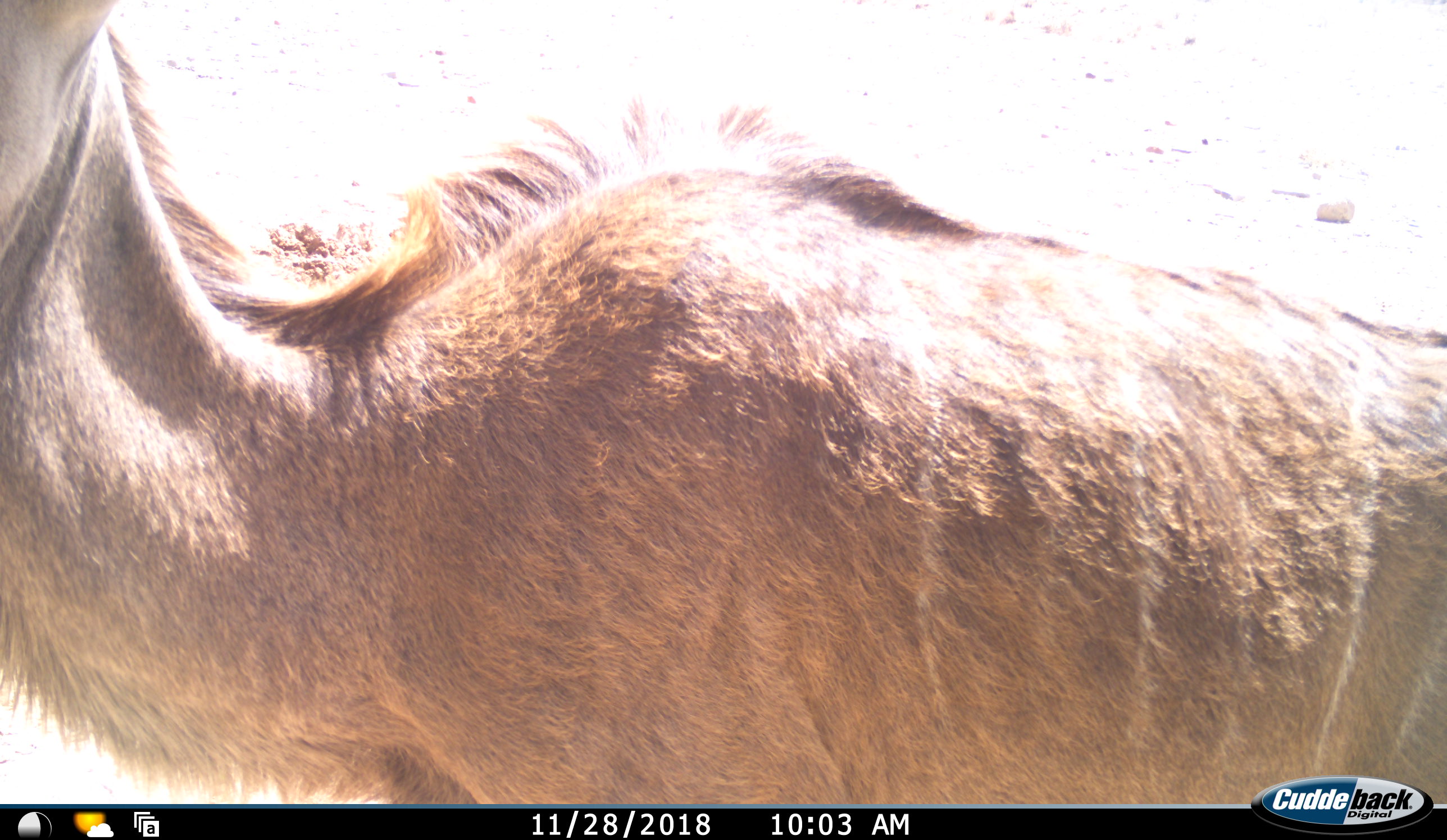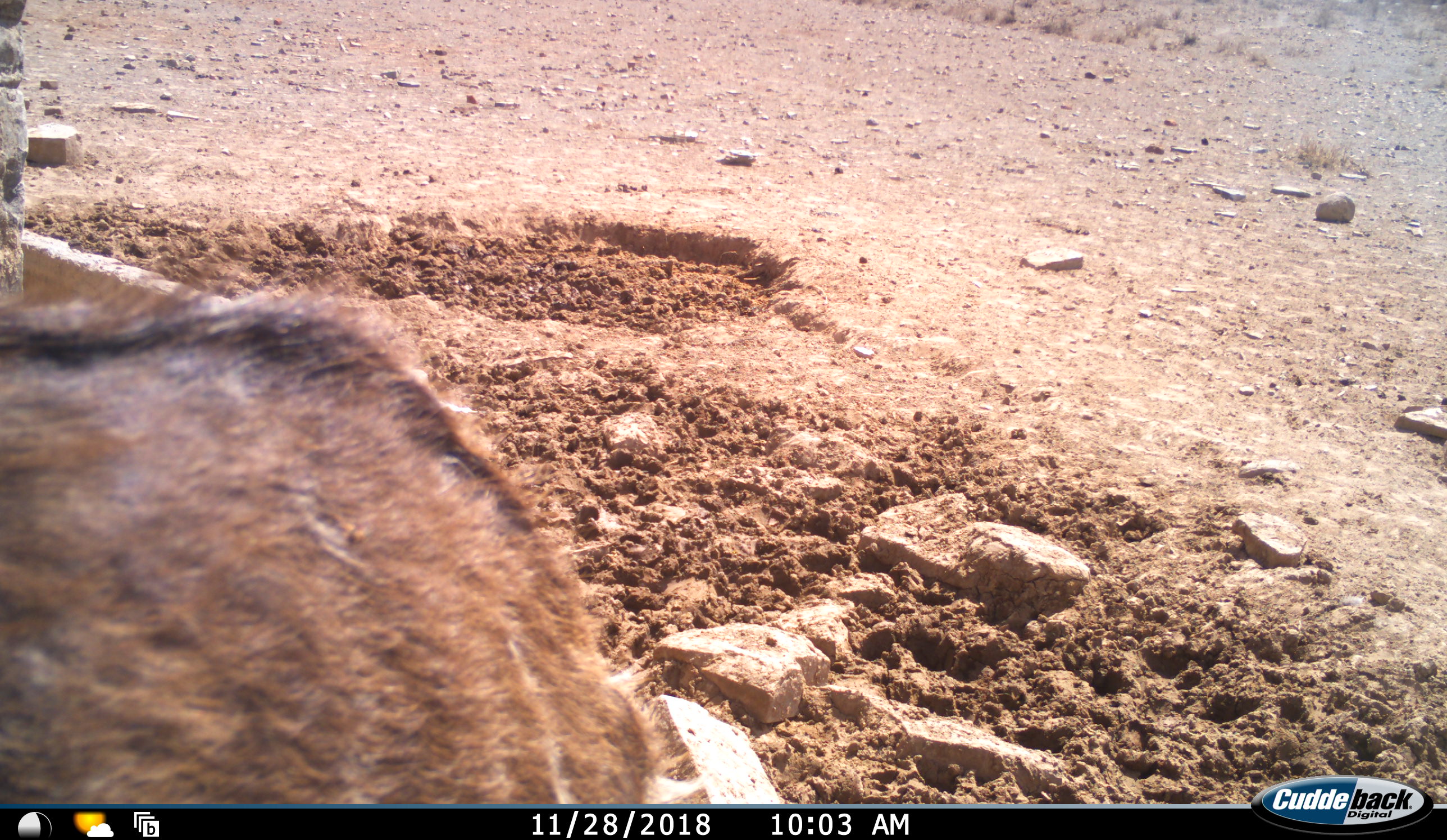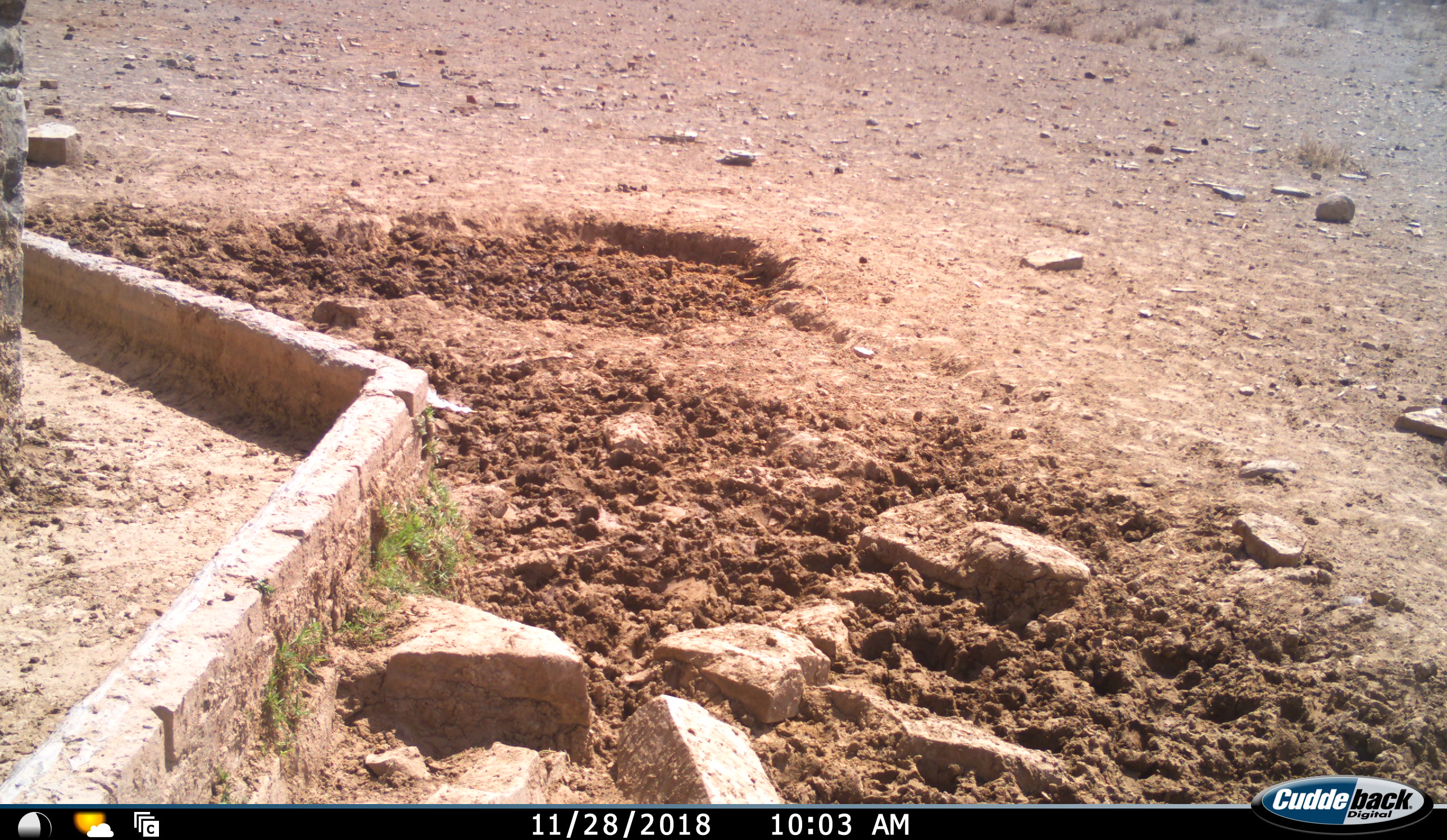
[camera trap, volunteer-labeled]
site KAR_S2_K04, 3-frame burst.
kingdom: Animalia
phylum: Chordata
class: Mammalia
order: Artiodactyla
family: Bovidae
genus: Tragelaphus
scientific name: Tragelaphus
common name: kudu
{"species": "kudu (Tragelaphus)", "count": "1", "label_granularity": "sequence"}